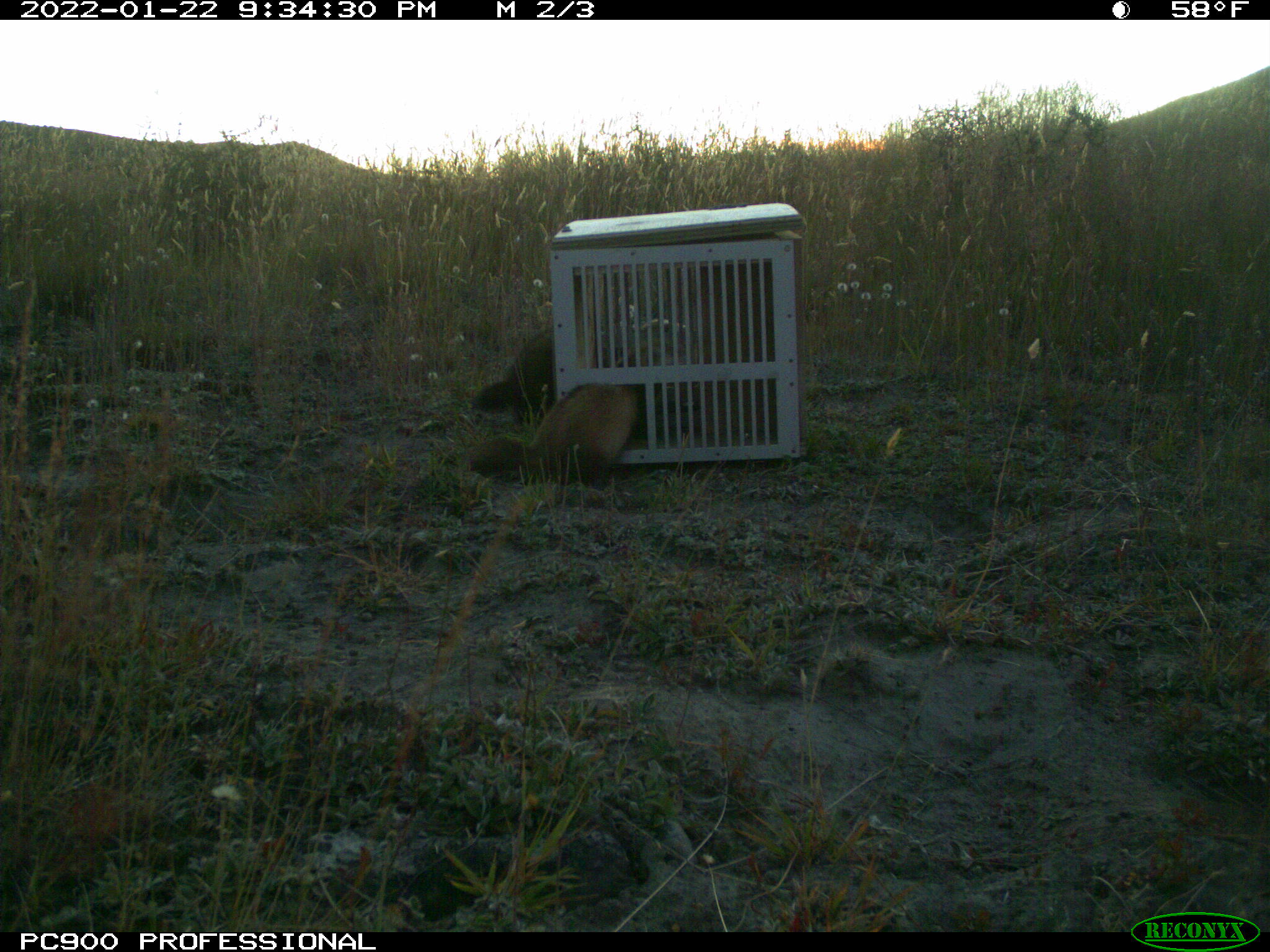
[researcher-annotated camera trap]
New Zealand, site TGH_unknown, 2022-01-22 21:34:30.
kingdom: Animalia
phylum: Chordata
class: Mammalia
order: Carnivora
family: Mustelidae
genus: Mustela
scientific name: Mustela furo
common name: ferret